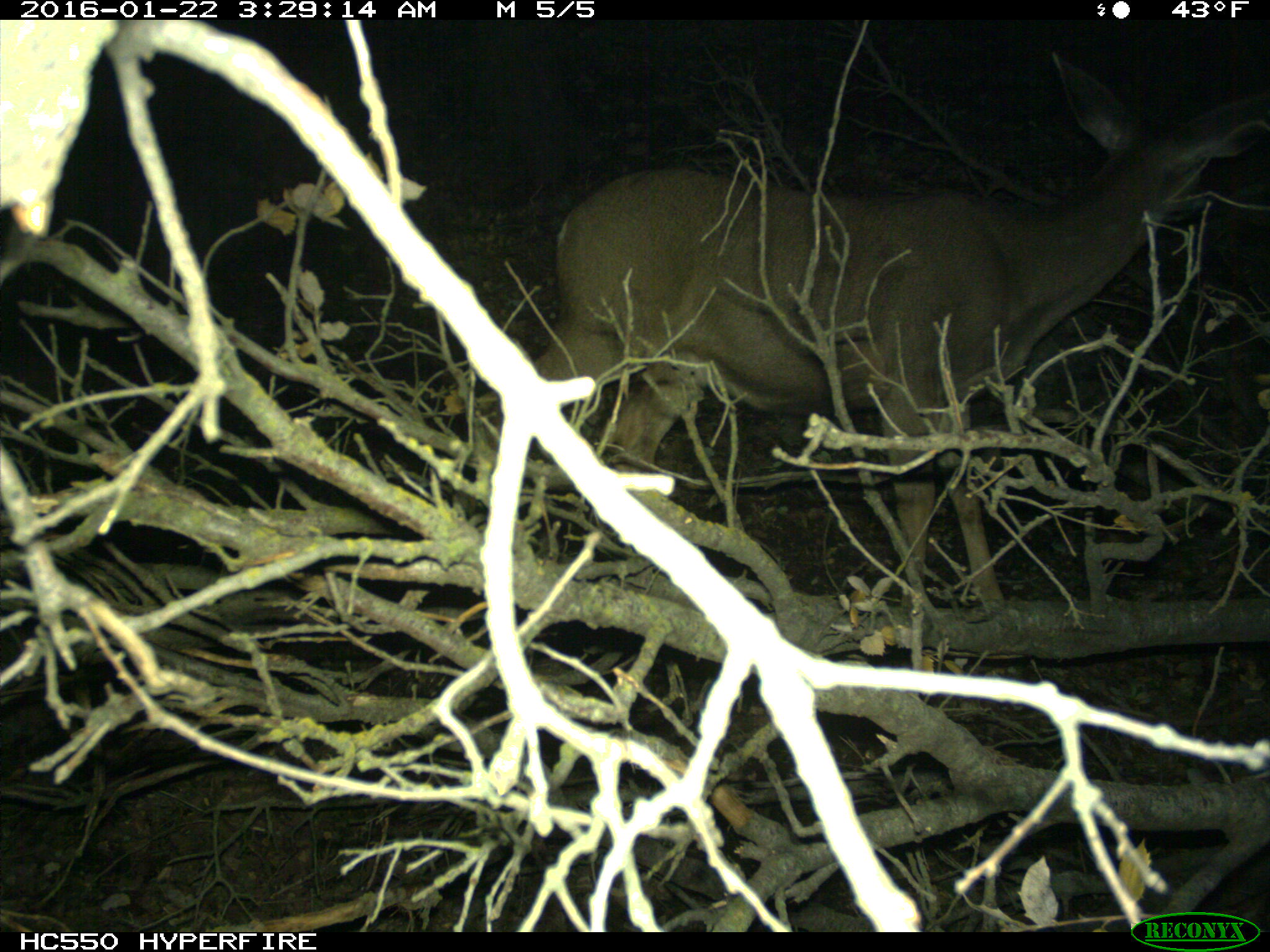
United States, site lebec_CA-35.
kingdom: Animalia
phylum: Chordata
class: Mammalia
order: Artiodactyla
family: Cervidae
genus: Odocoileus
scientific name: Odocoileus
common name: deer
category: unidentified deer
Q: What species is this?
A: Unidentified deer (deer) (Odocoileus).